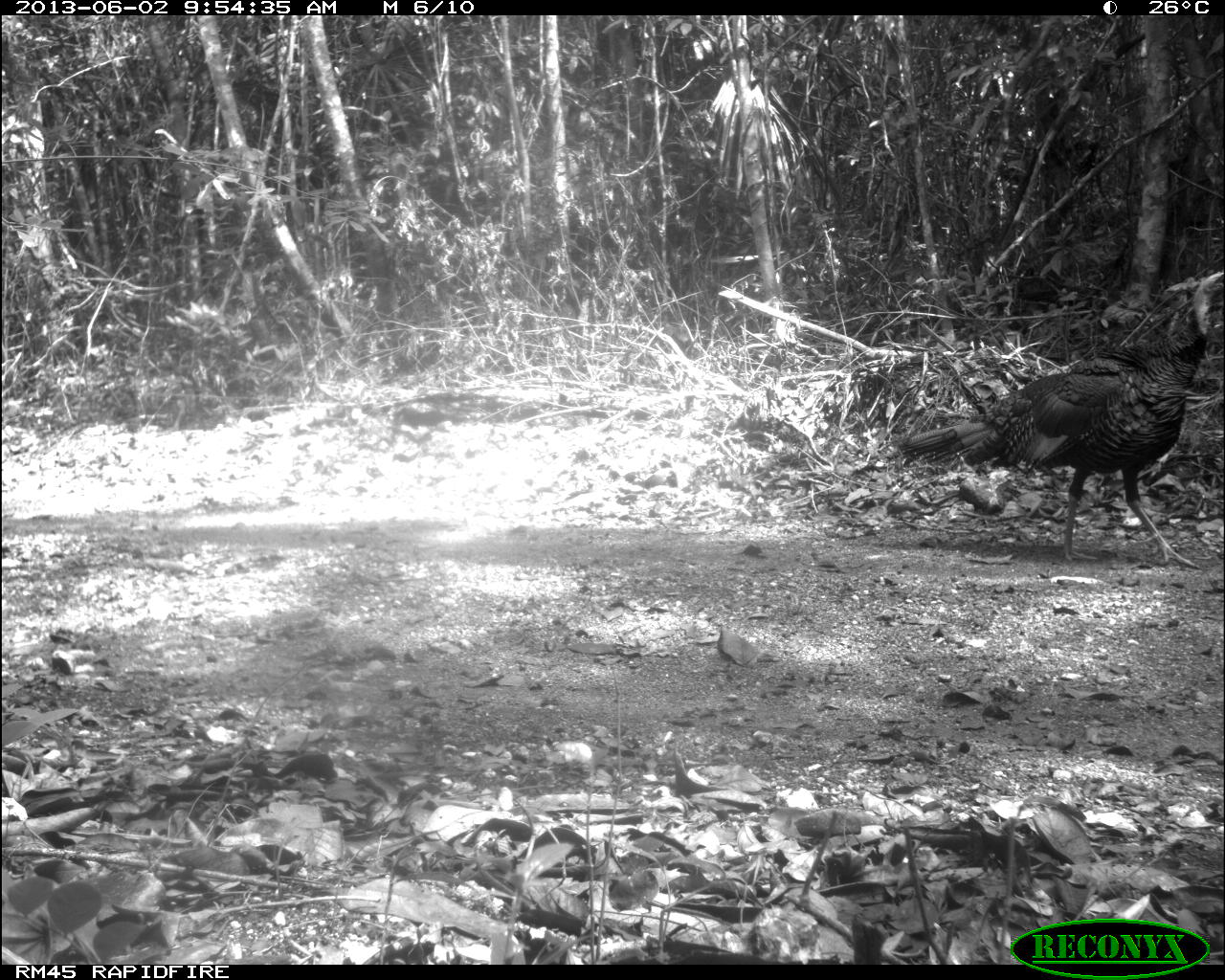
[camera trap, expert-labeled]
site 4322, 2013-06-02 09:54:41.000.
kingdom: Animalia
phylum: Chordata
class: Aves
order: Galliformes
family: Phasianidae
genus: Meleagris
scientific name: Meleagris ocellata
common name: ocellated turkey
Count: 1.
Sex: male.